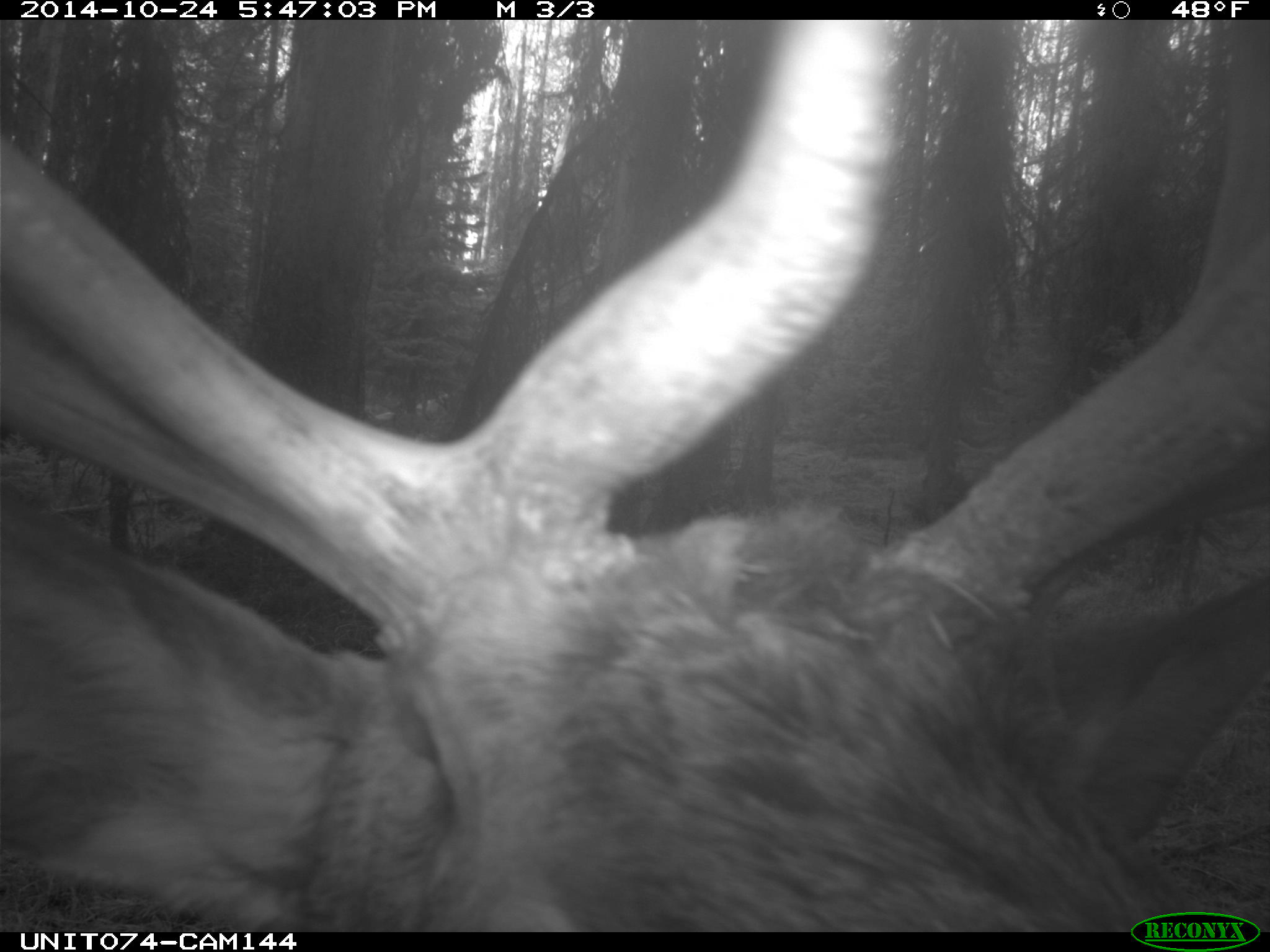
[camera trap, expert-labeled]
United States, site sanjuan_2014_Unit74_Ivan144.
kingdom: Animalia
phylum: Chordata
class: Mammalia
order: Artiodactyla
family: Cervidae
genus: Cervus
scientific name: Cervus elaphus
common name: red deer